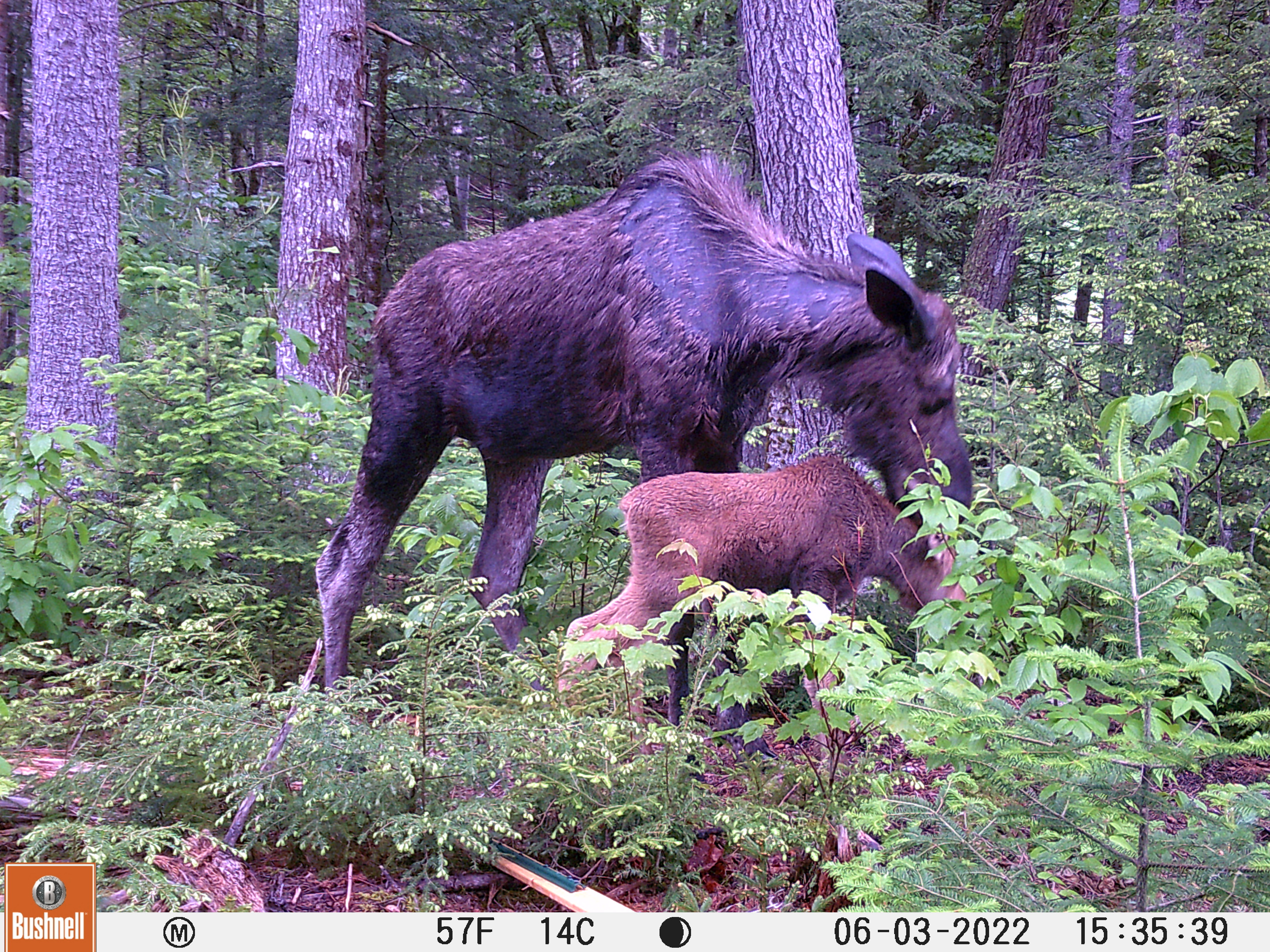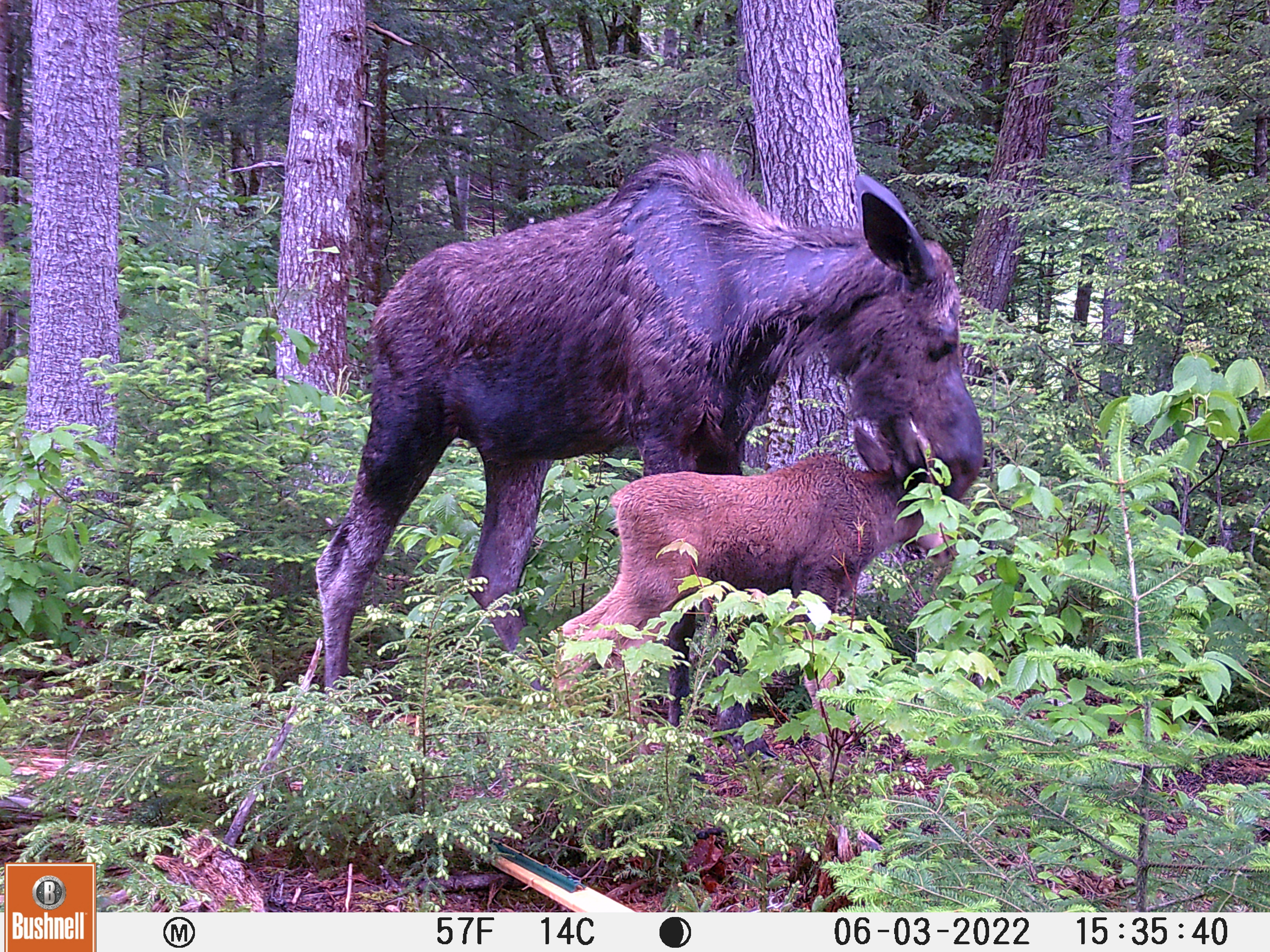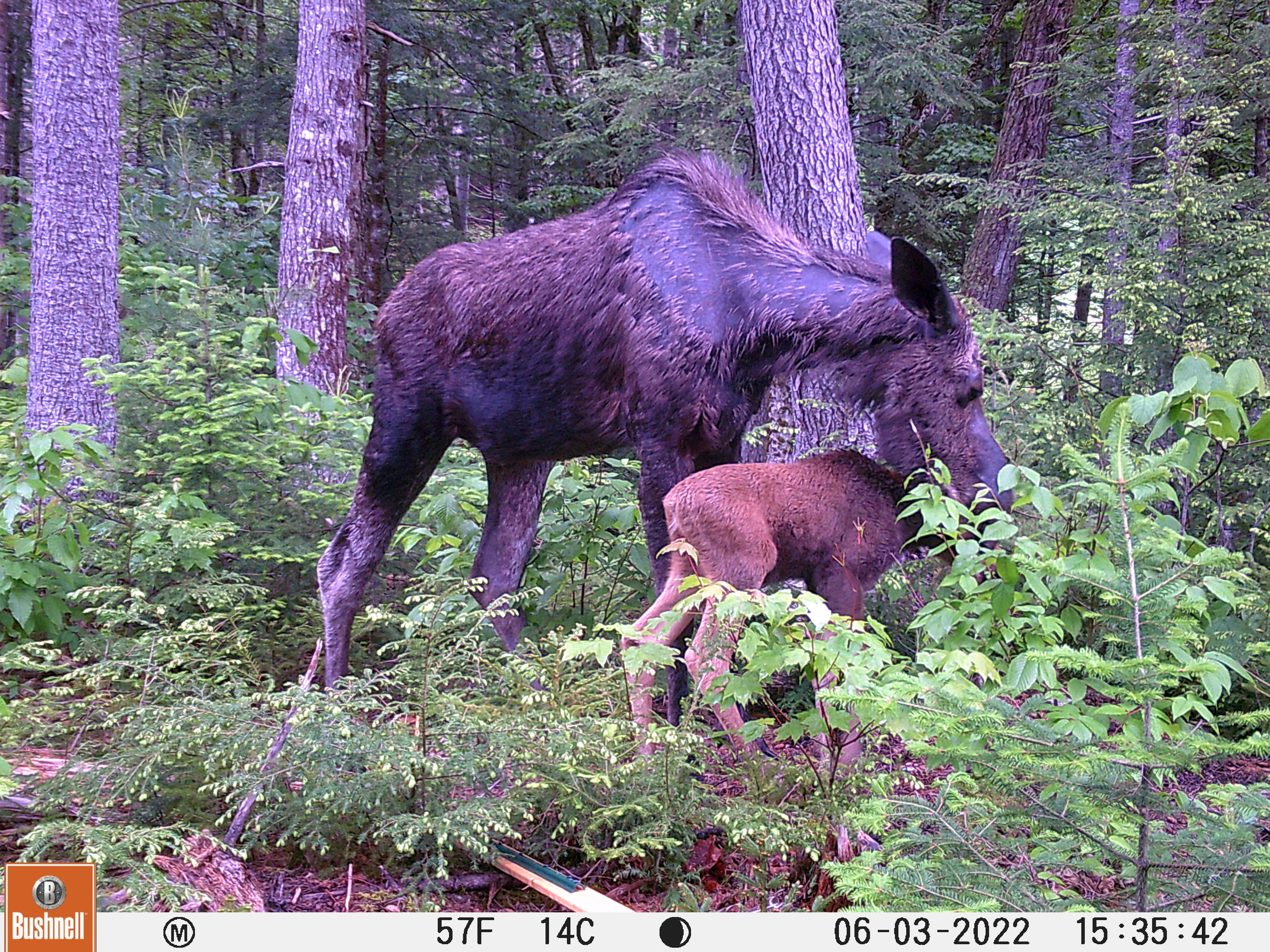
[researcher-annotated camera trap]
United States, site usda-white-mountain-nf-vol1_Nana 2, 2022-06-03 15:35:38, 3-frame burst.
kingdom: Animalia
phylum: Chordata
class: Mammalia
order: Artiodactyla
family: Cervidae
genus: Alces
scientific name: Alces alces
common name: moose